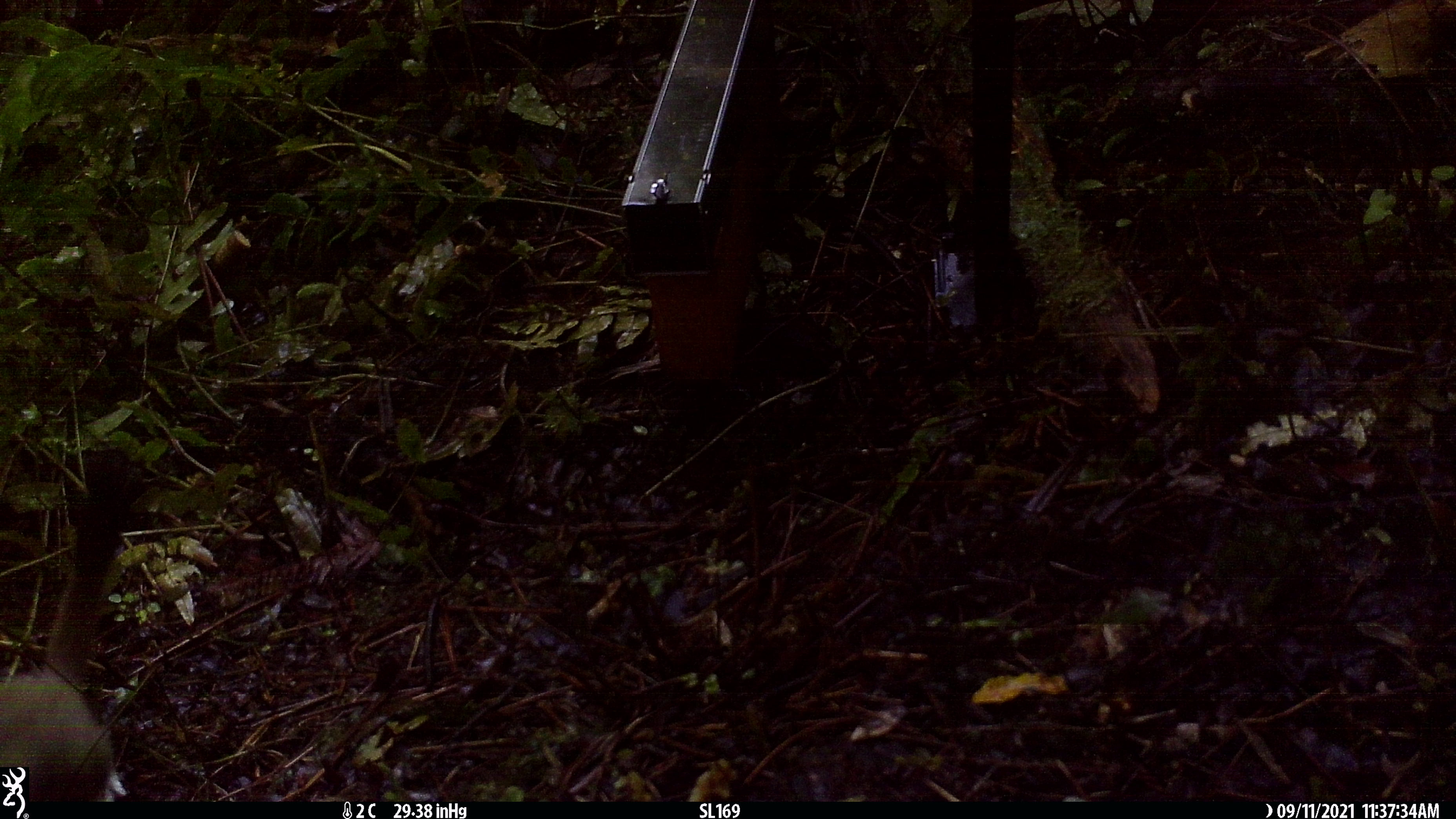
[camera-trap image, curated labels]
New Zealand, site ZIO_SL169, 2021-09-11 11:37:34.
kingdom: Animalia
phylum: Chordata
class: Mammalia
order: Carnivora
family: Mustelidae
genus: Mustela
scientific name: Mustela erminea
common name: stoat